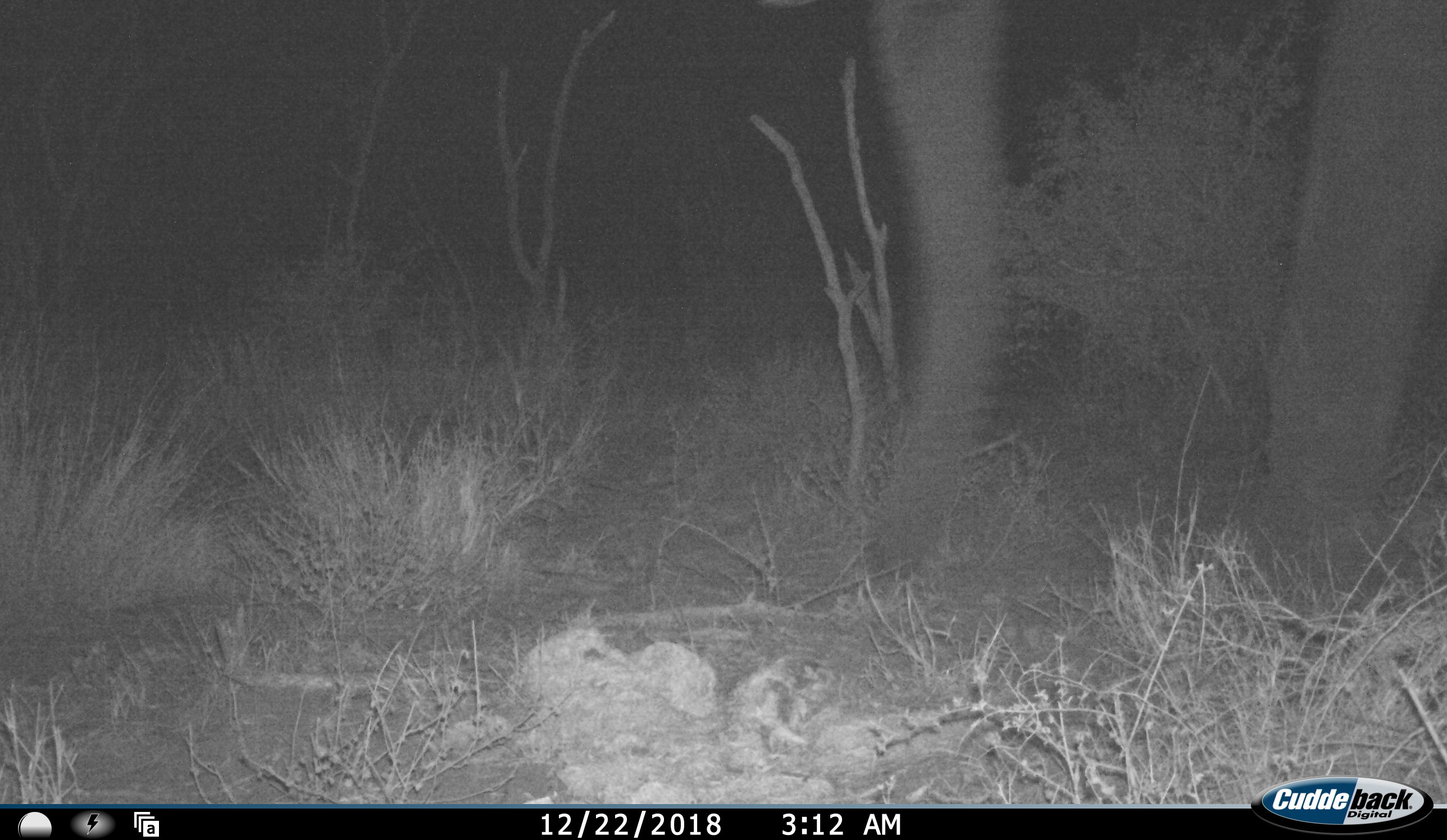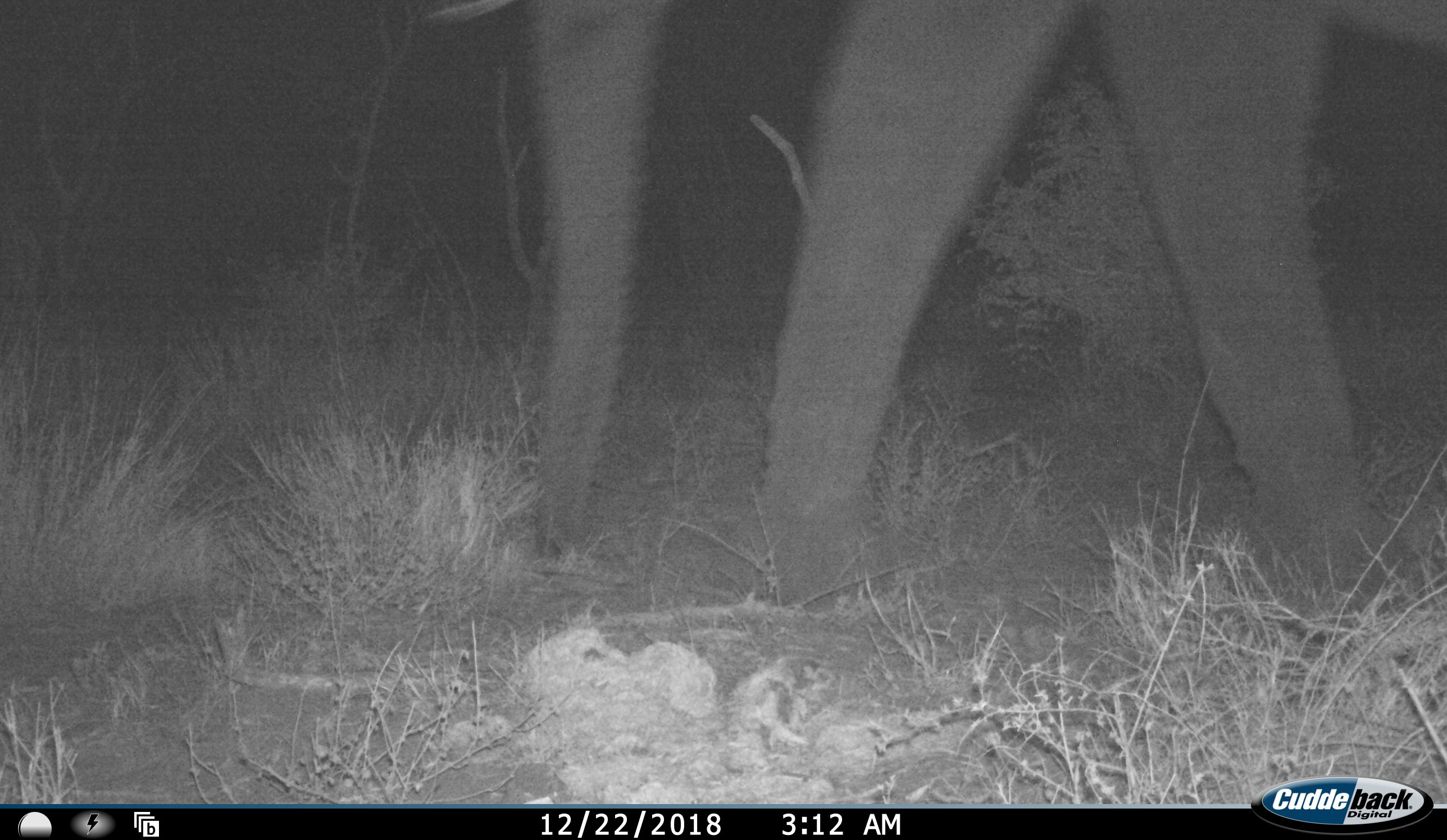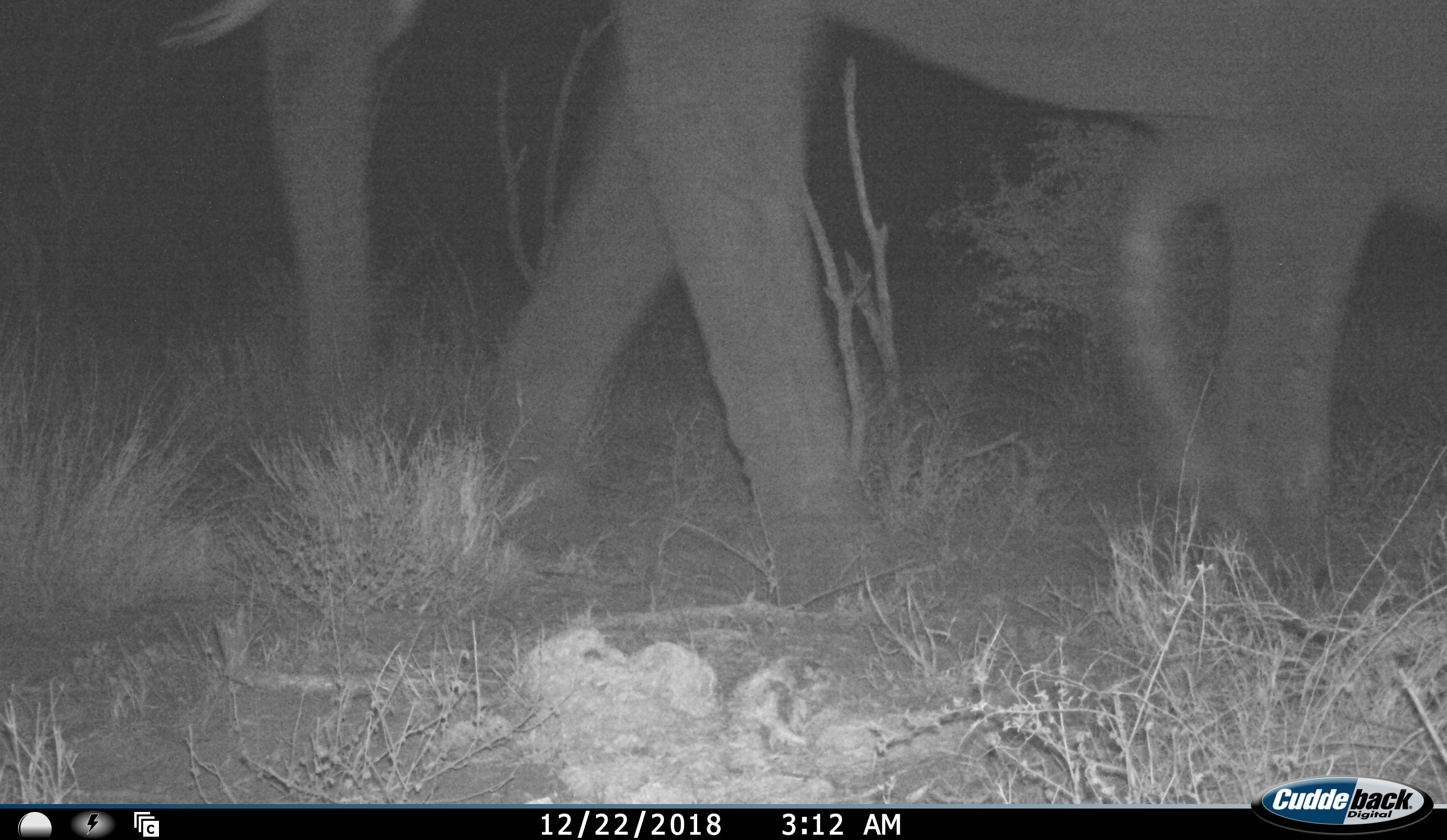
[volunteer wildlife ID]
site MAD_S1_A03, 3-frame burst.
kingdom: Animalia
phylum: Chordata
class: Mammalia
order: Proboscidea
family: Elephantidae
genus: Loxodonta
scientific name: Loxodonta africana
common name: african bush elephant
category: elephant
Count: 1.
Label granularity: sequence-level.